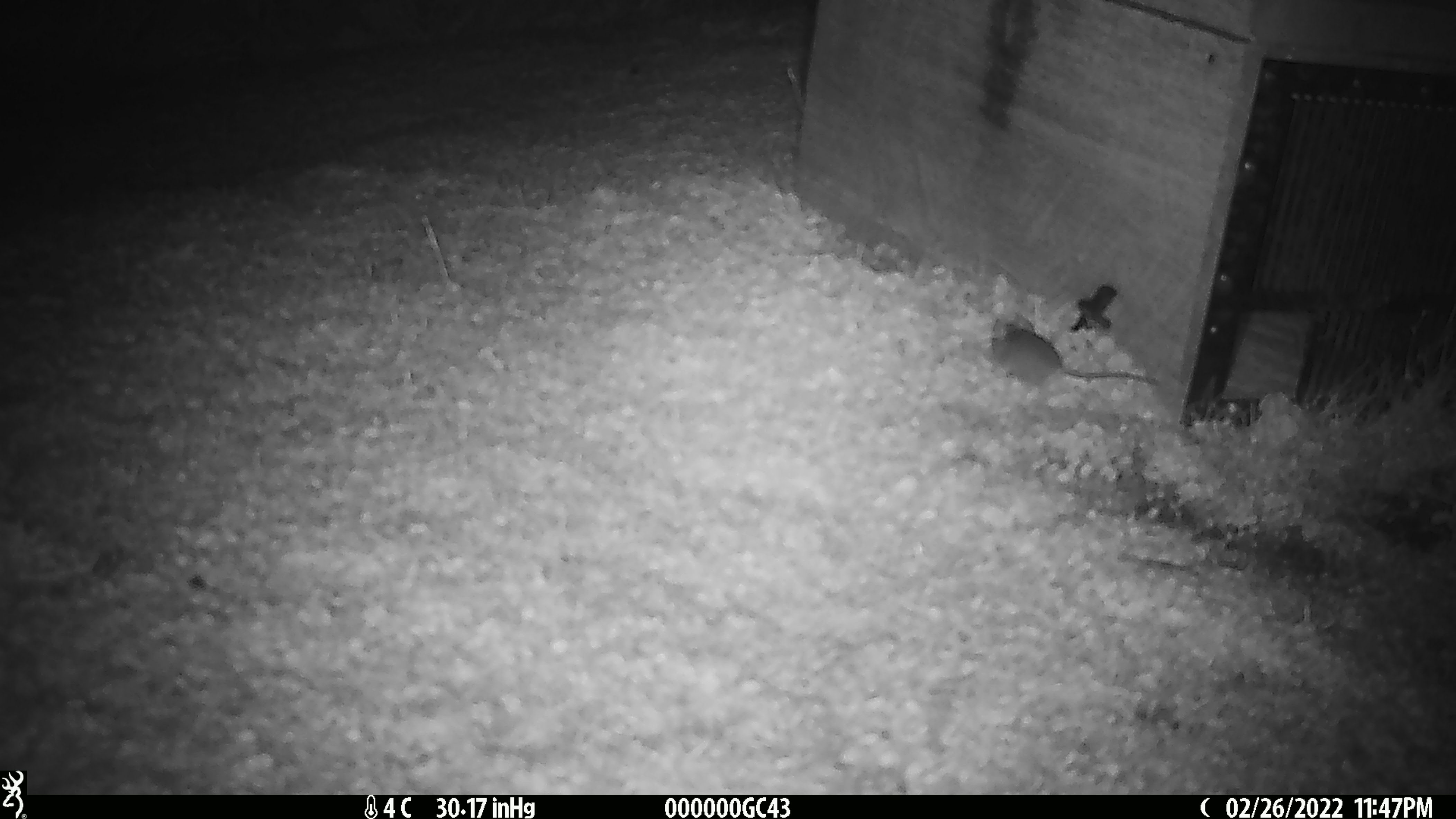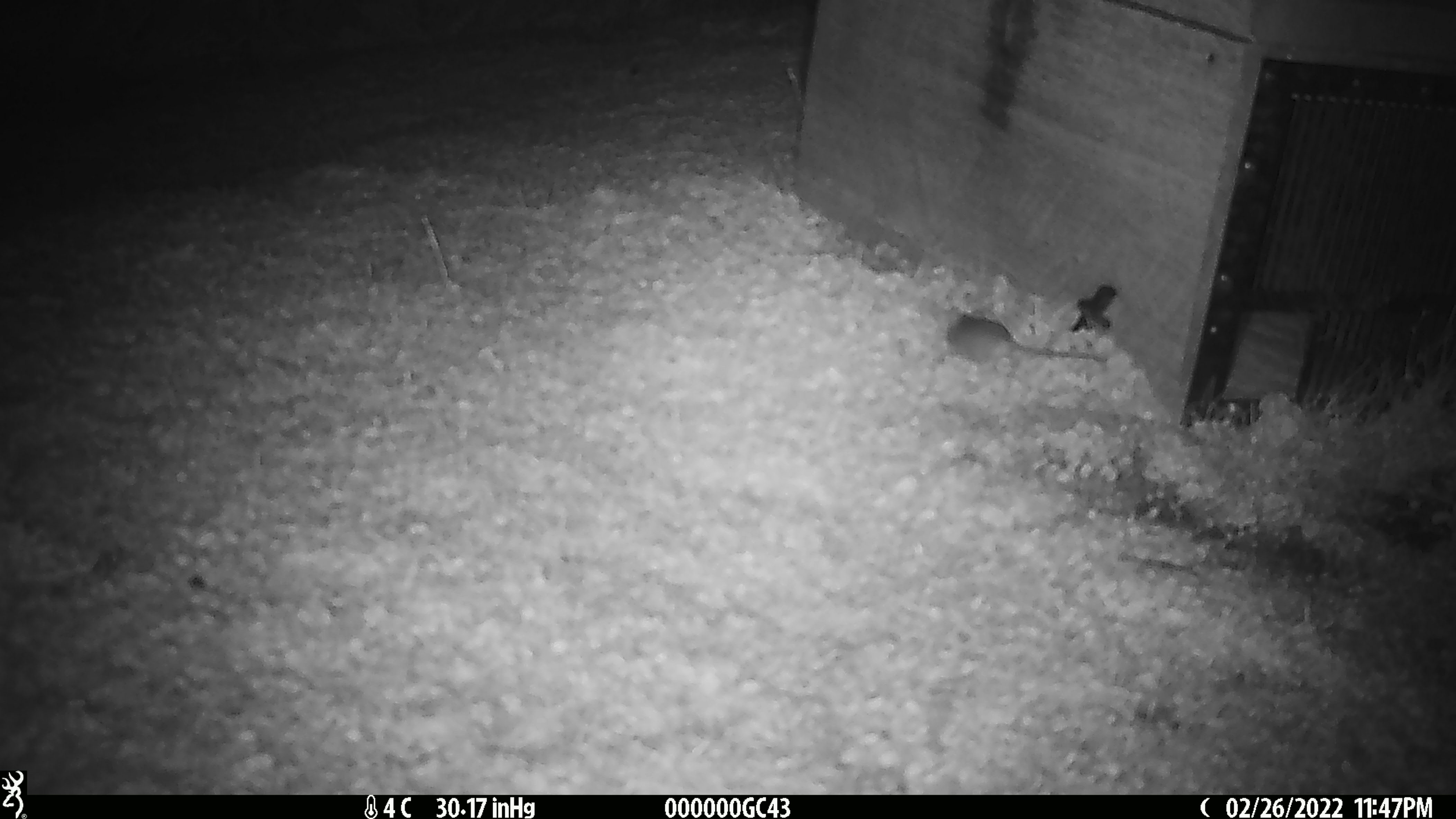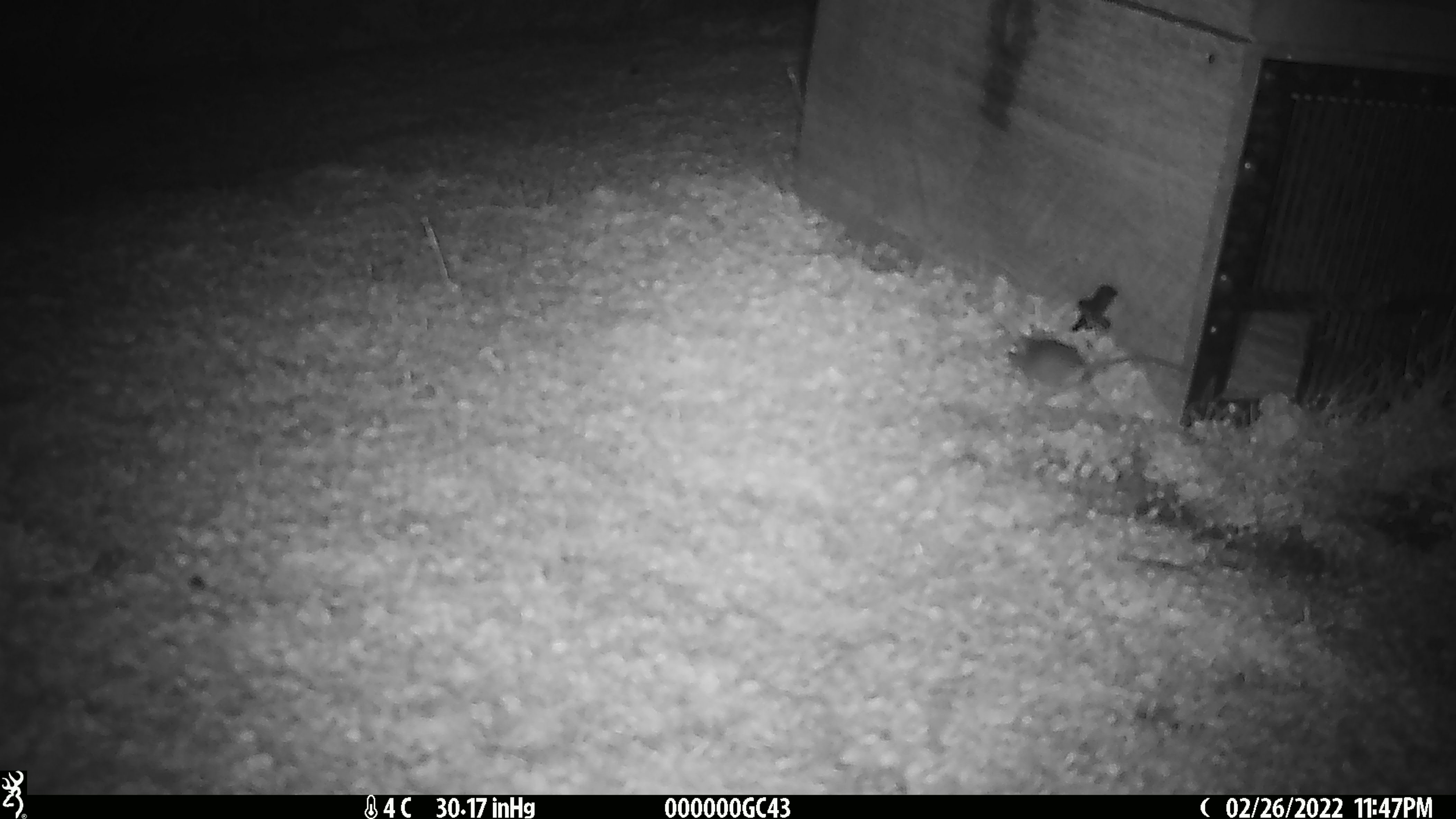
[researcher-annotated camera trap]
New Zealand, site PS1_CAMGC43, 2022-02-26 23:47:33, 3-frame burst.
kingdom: Animalia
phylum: Chordata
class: Mammalia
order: Rodentia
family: Muridae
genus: Mus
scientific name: Mus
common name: mouse